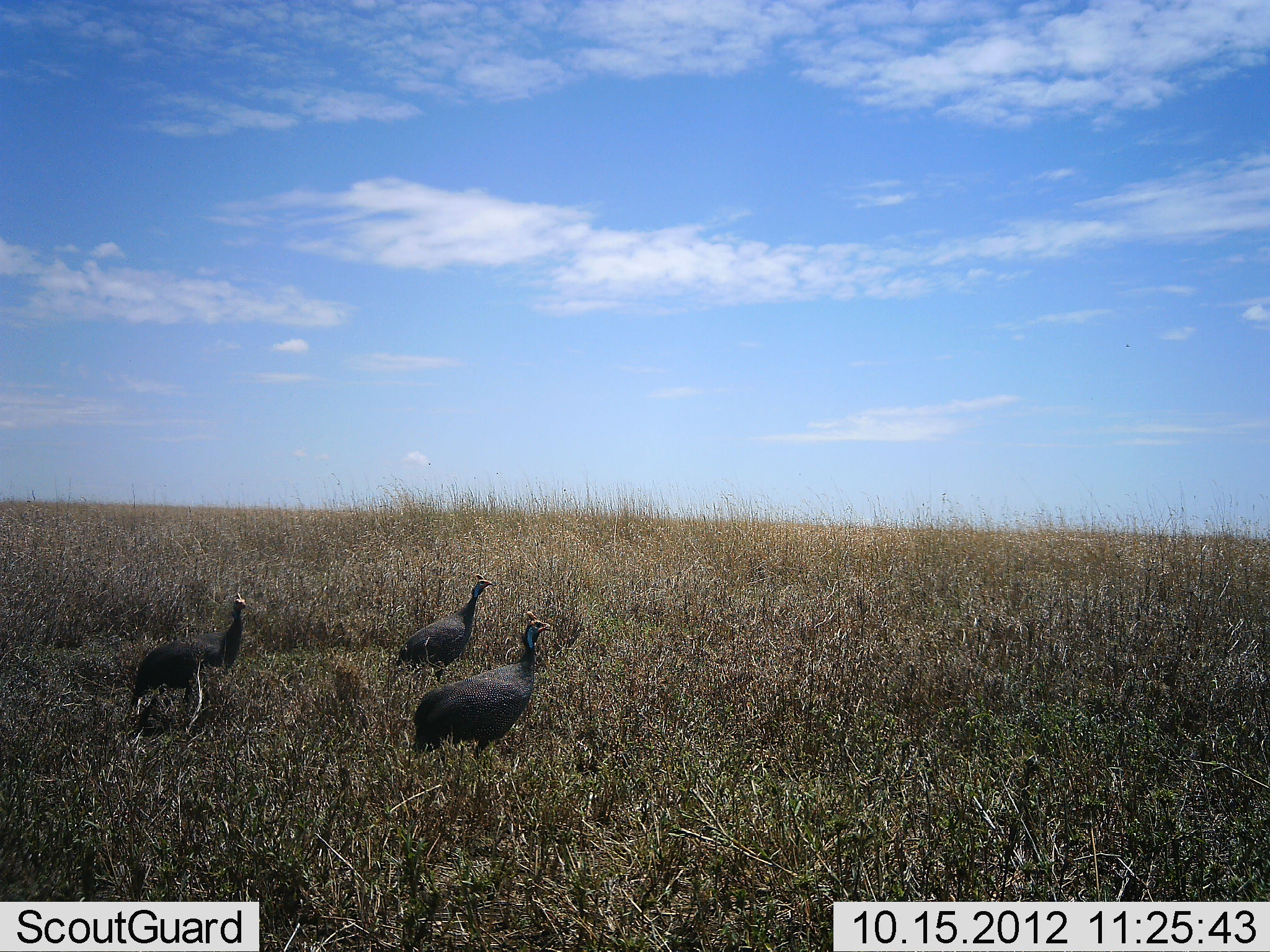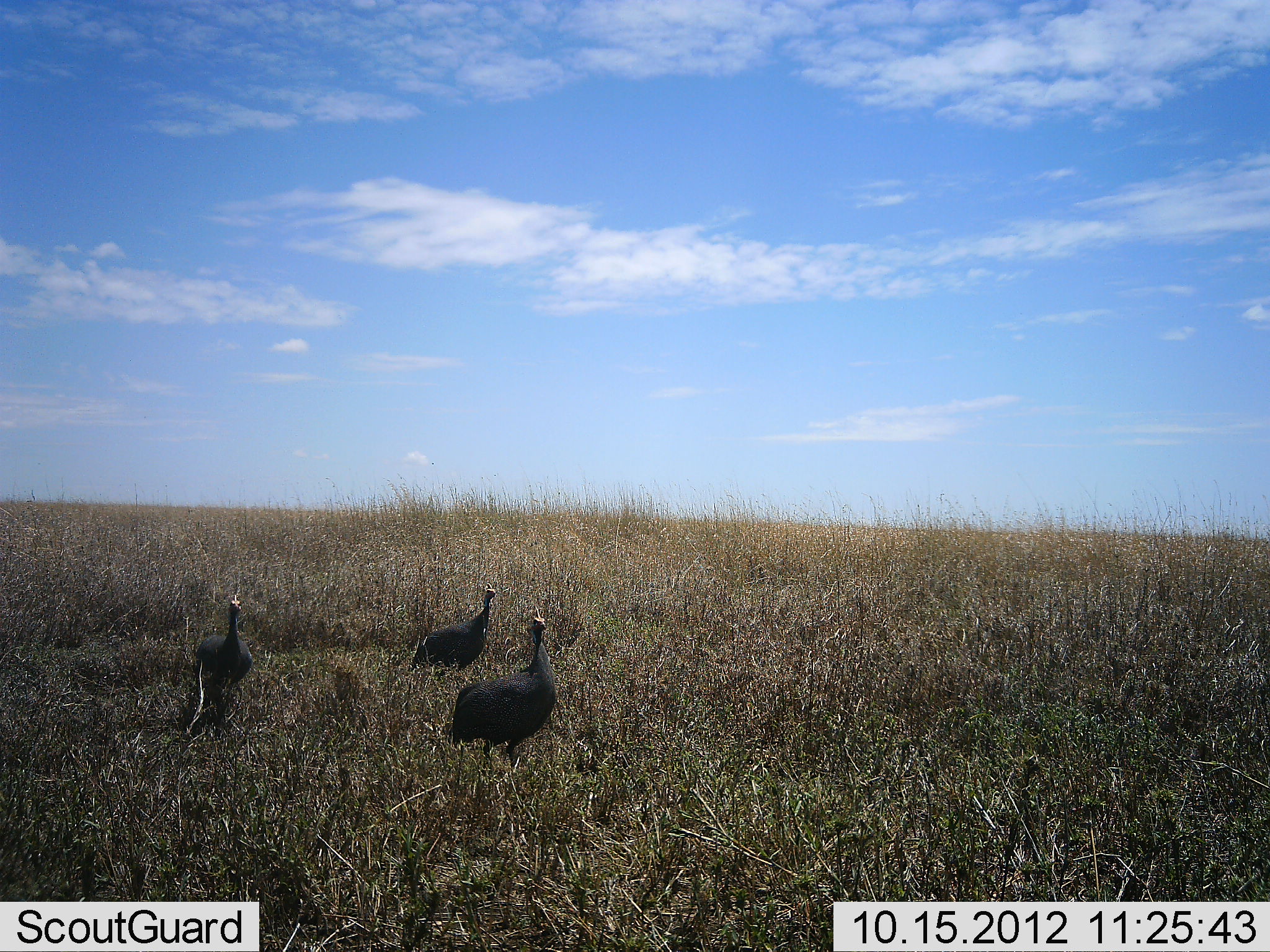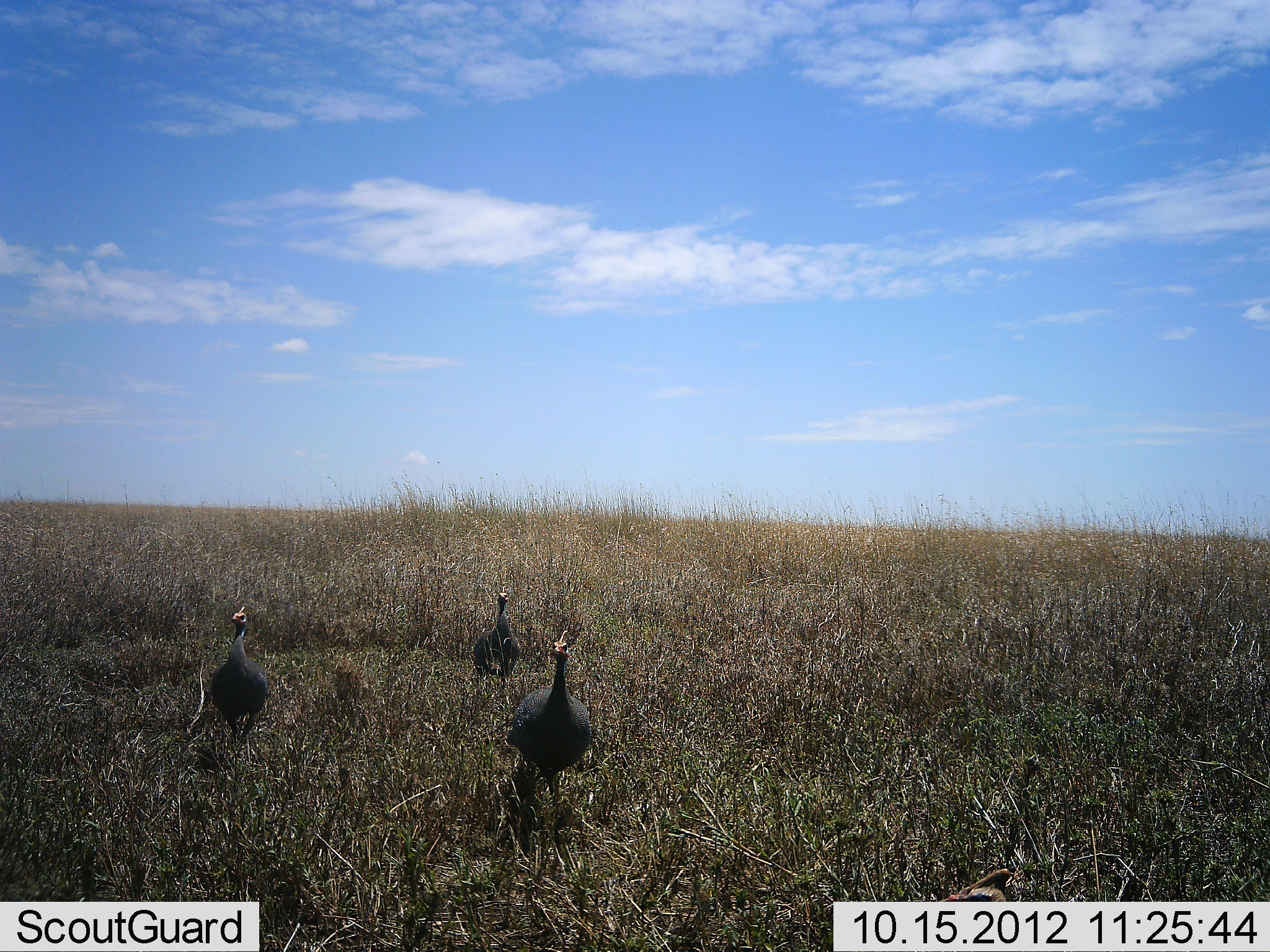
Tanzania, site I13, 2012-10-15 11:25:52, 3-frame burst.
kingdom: Animalia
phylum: Chordata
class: Aves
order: Galliformes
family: Numididae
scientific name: Numididae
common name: guinea fowl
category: guineafowl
Guineafowl (guinea fowl) (Numididae), count 3. Behavior (volunteer vote fractions): standing 20%, resting 0%, moving 80%, interacting 0%. Young present (vote fraction): 0%. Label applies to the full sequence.